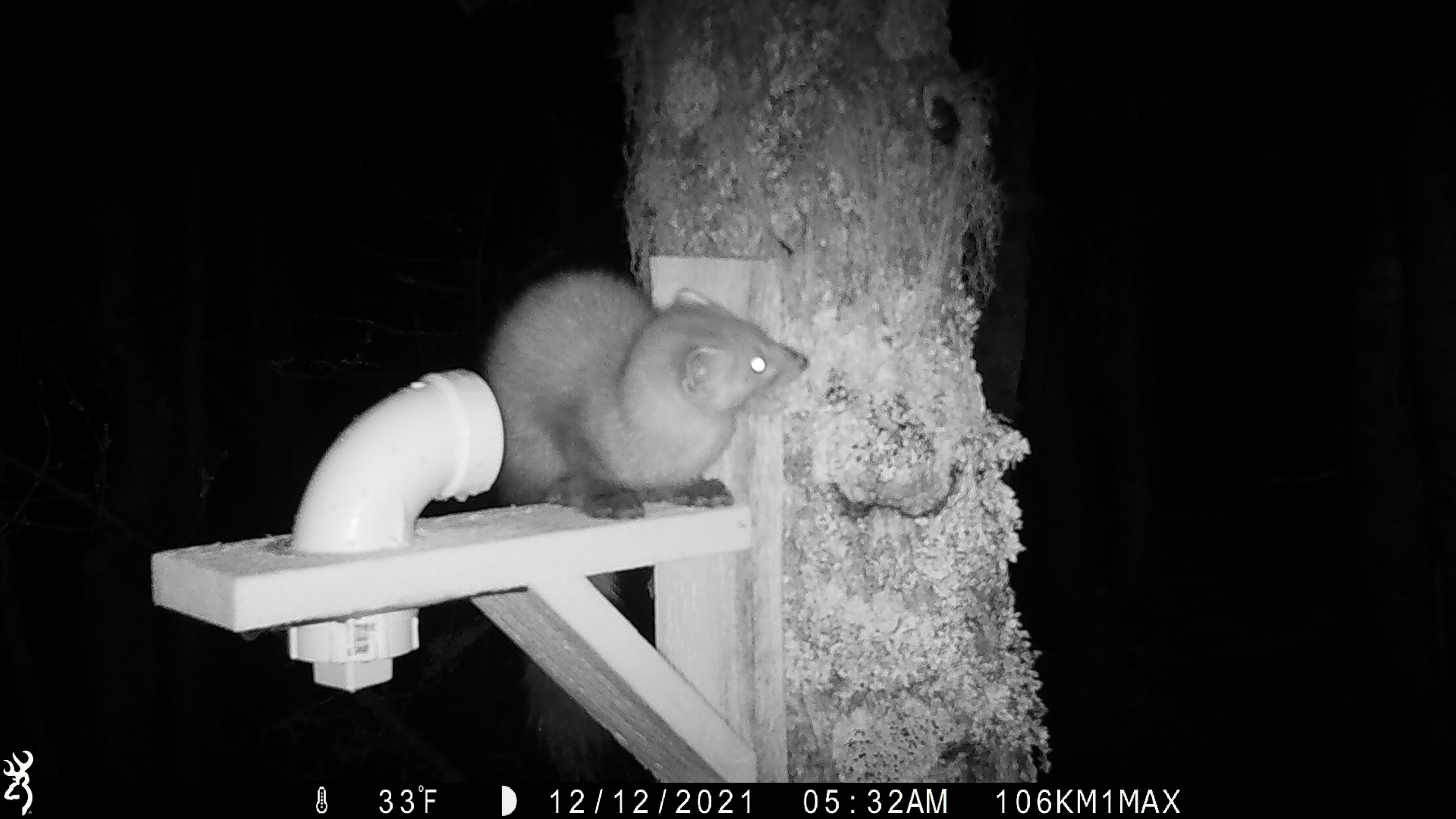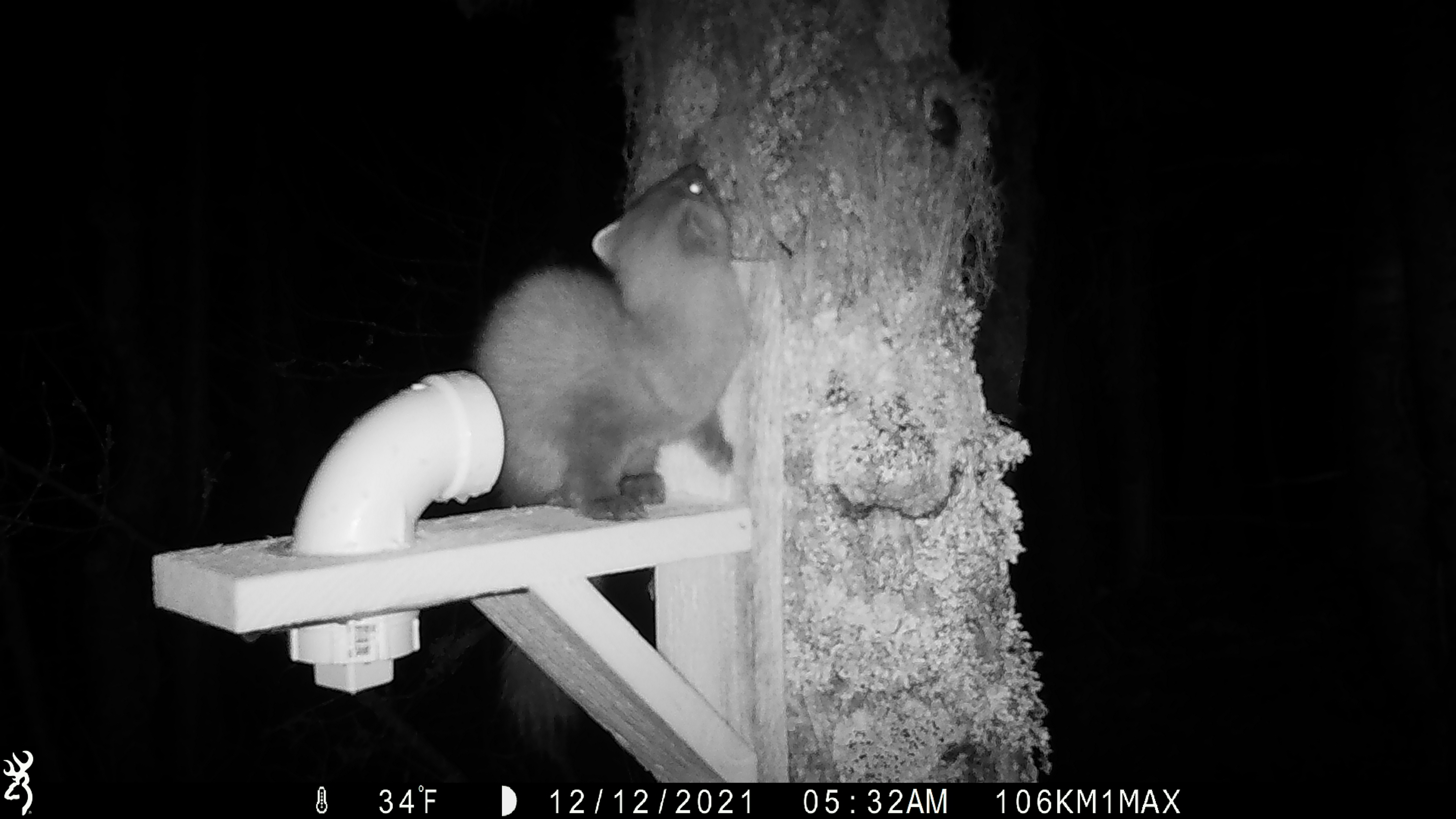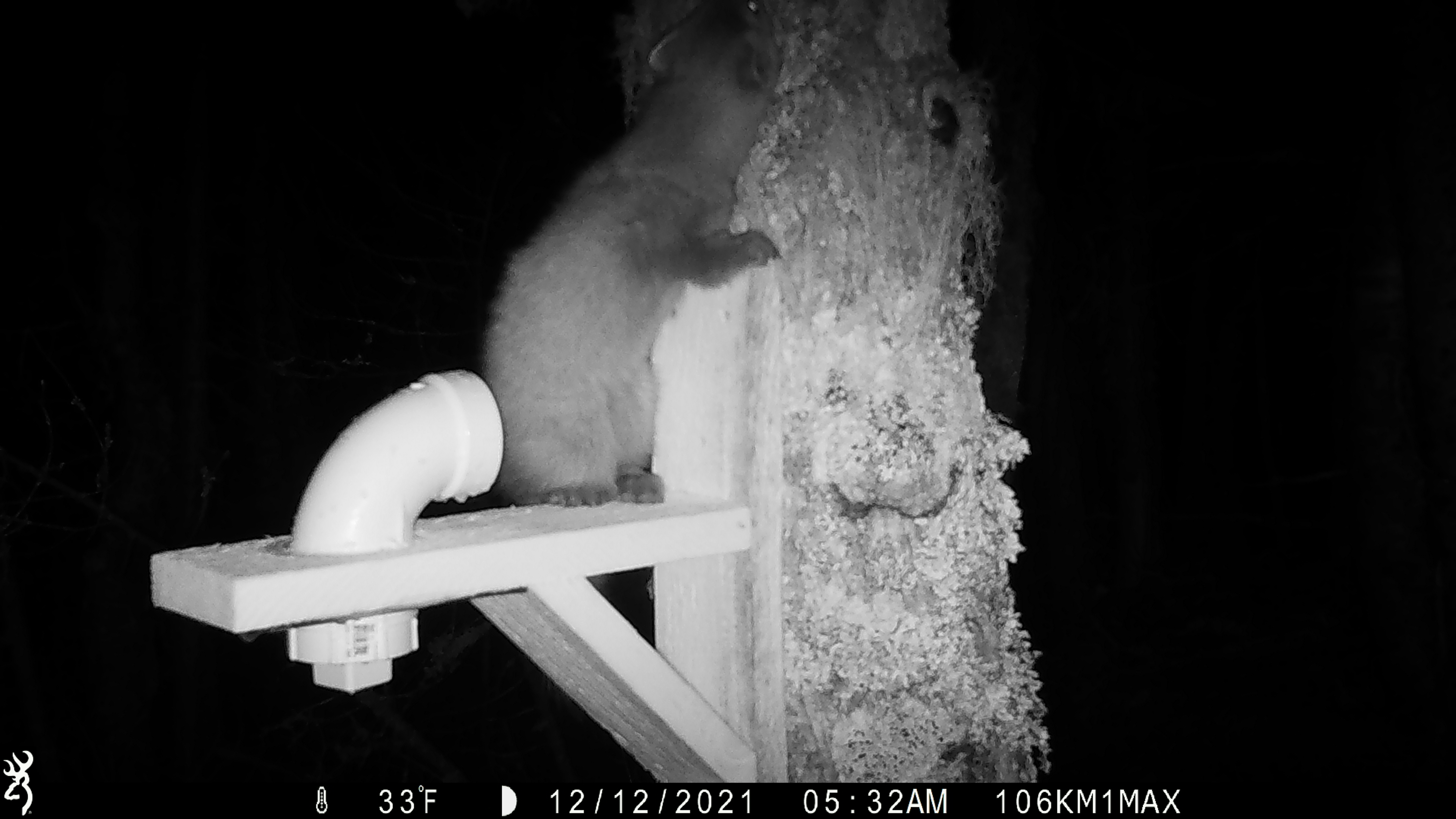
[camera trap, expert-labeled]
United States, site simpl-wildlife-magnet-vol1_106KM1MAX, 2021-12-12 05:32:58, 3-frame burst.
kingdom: Animalia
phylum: Chordata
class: Mammalia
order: Carnivora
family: Mustelidae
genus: Martes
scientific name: Martes americana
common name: american marten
American marten (Martes americana).